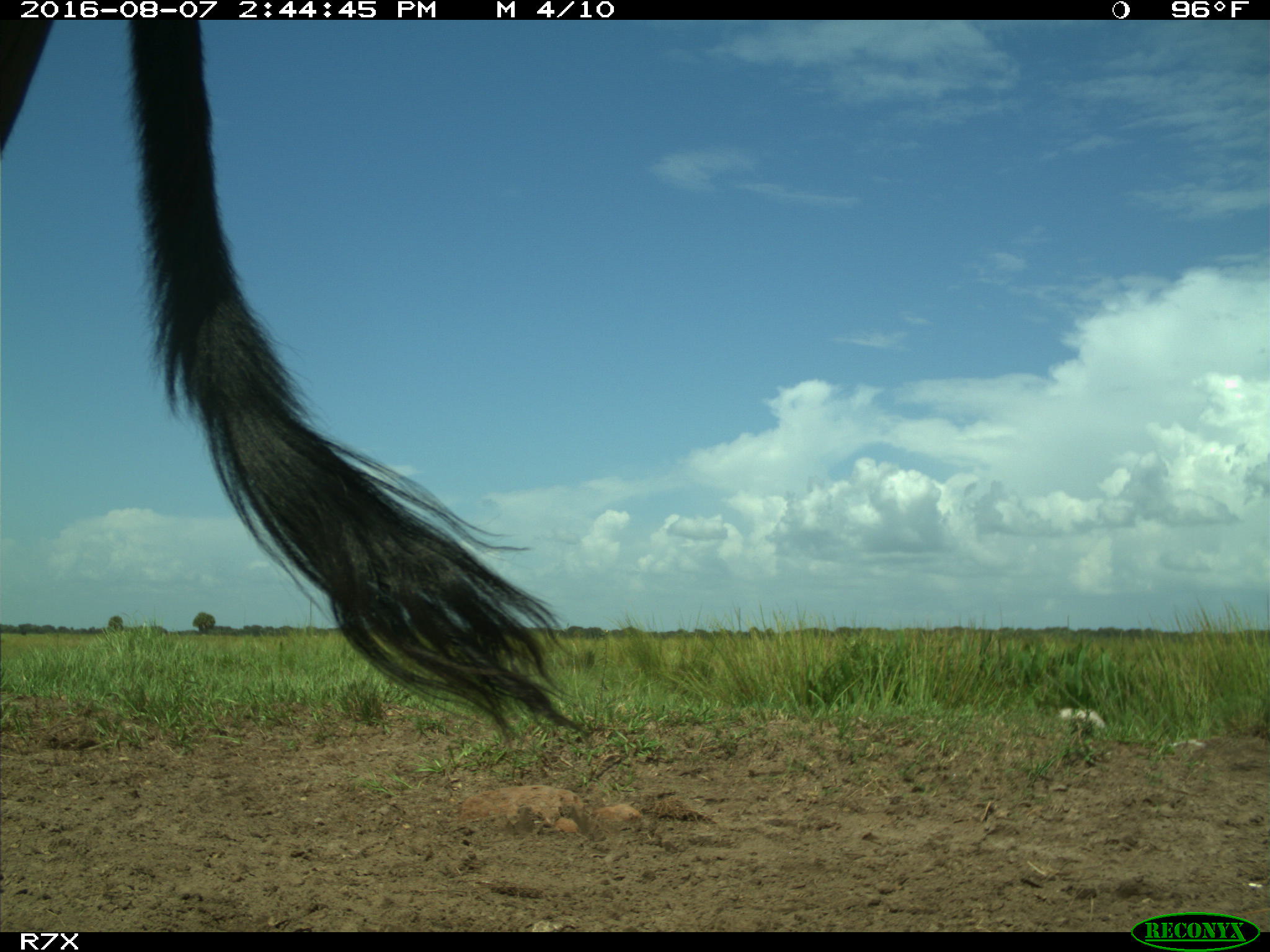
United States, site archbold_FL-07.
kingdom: Animalia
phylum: Chordata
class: Mammalia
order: Artiodactyla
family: Bovidae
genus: Bos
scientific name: Bos taurus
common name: domestic cow